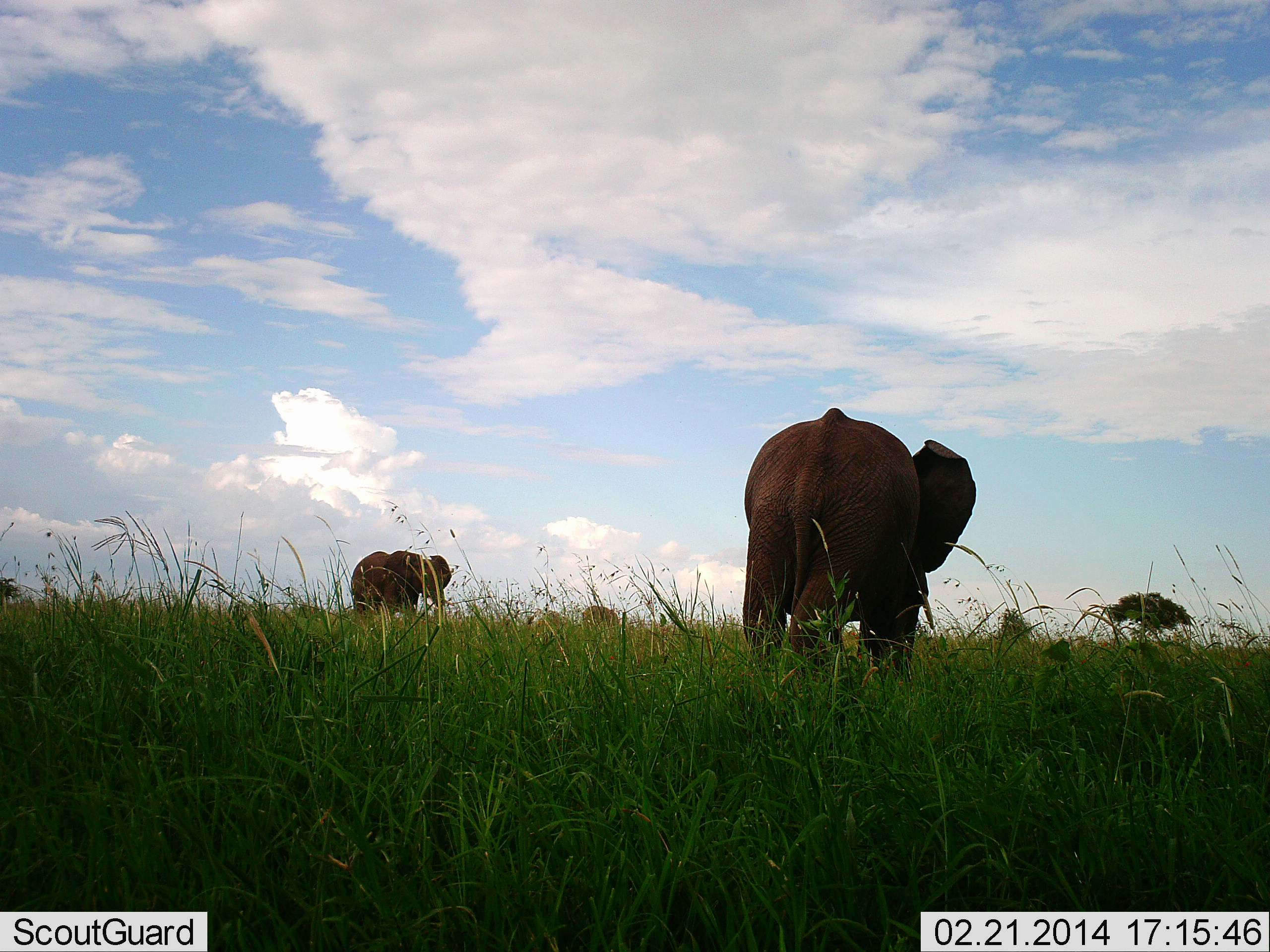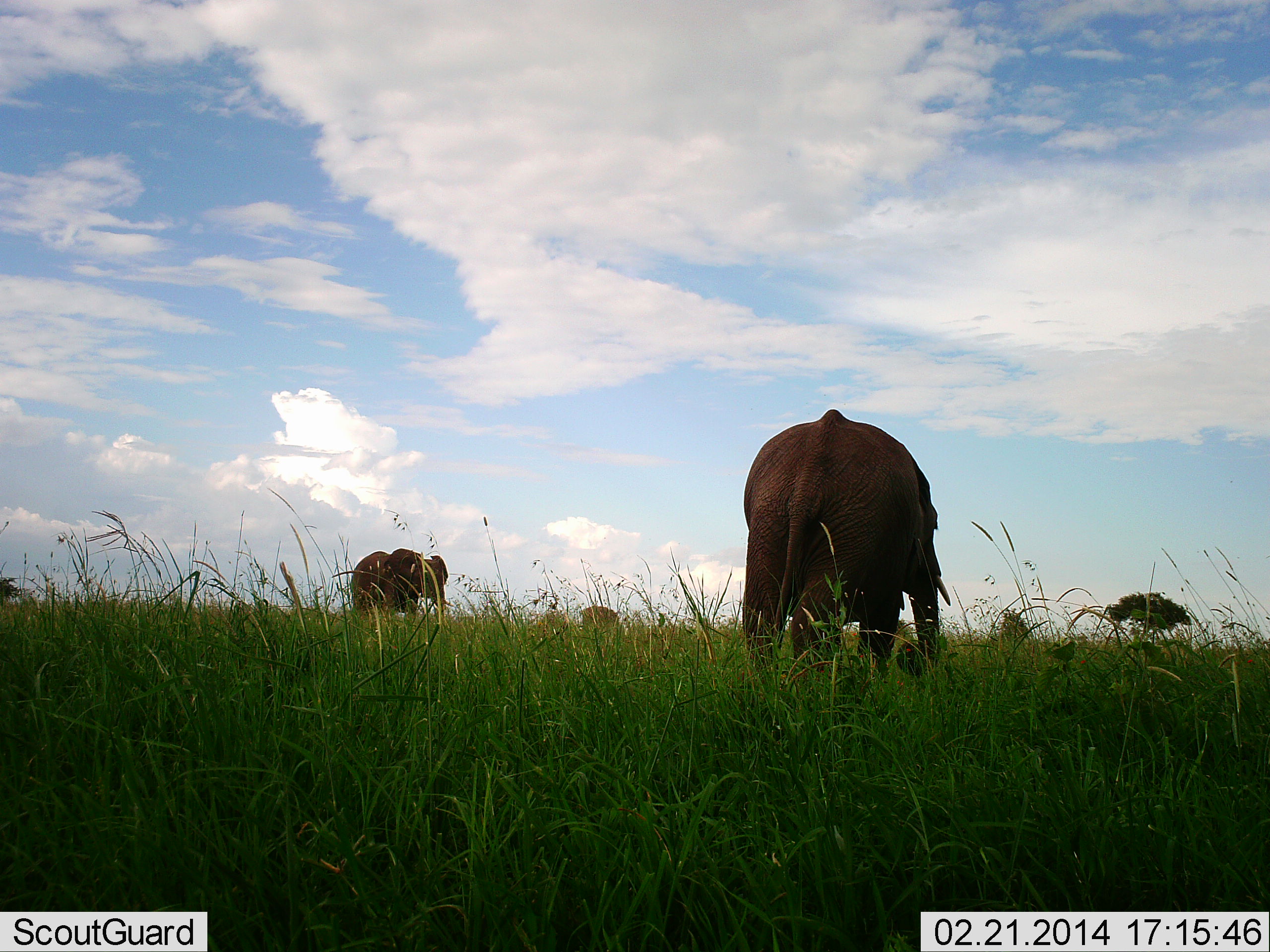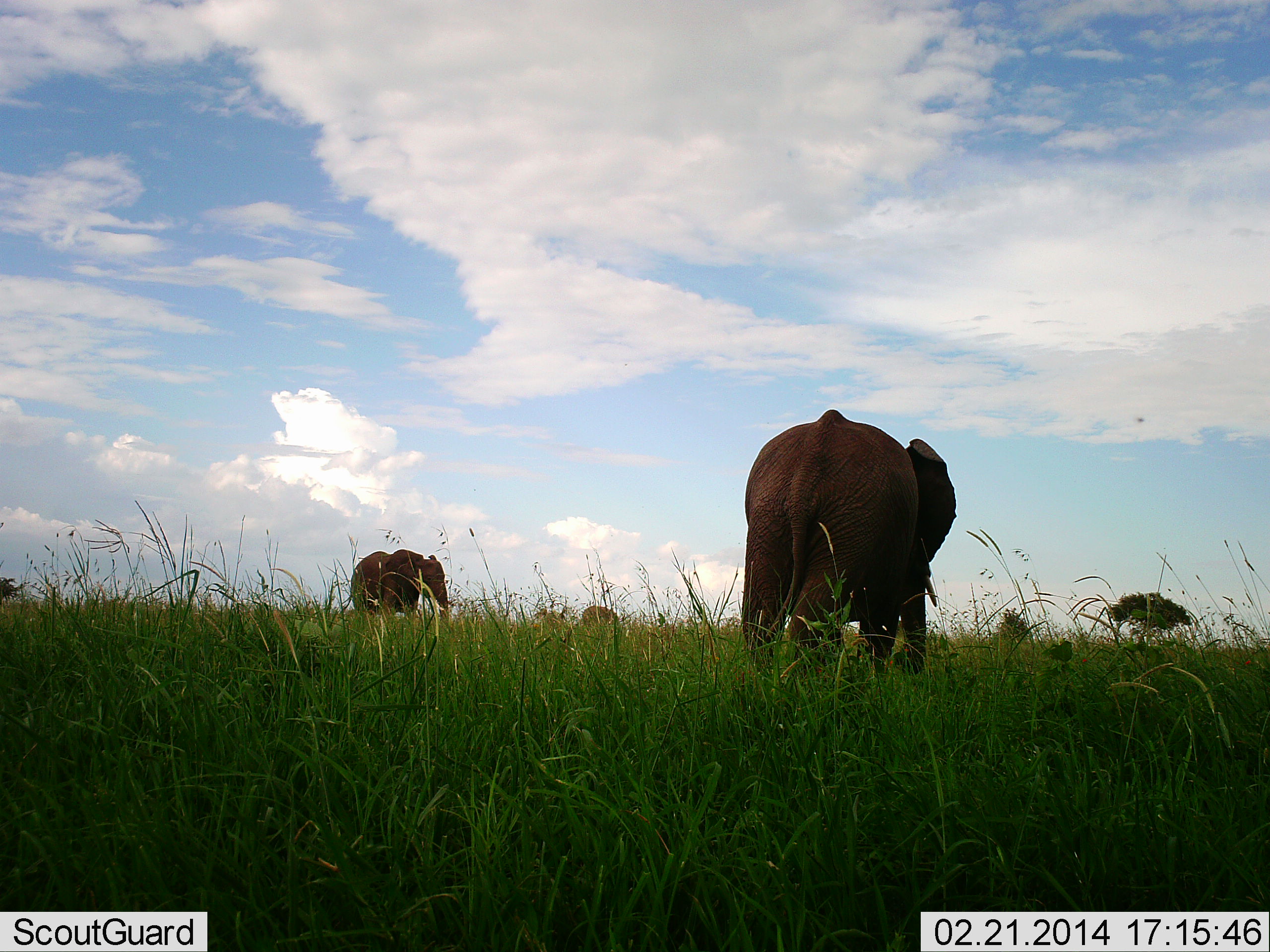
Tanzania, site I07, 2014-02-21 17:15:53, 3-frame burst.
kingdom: Animalia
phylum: Chordata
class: Mammalia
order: Proboscidea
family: Elephantidae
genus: Loxodonta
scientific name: Loxodonta africana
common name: african bush elephant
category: elephant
Elephant (african bush elephant) (Loxodonta africana), count 2. Behavior (volunteer vote fractions): standing 30%, resting 0%, moving 20%, interacting 0%. Young present (vote fraction): 0%. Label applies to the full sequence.